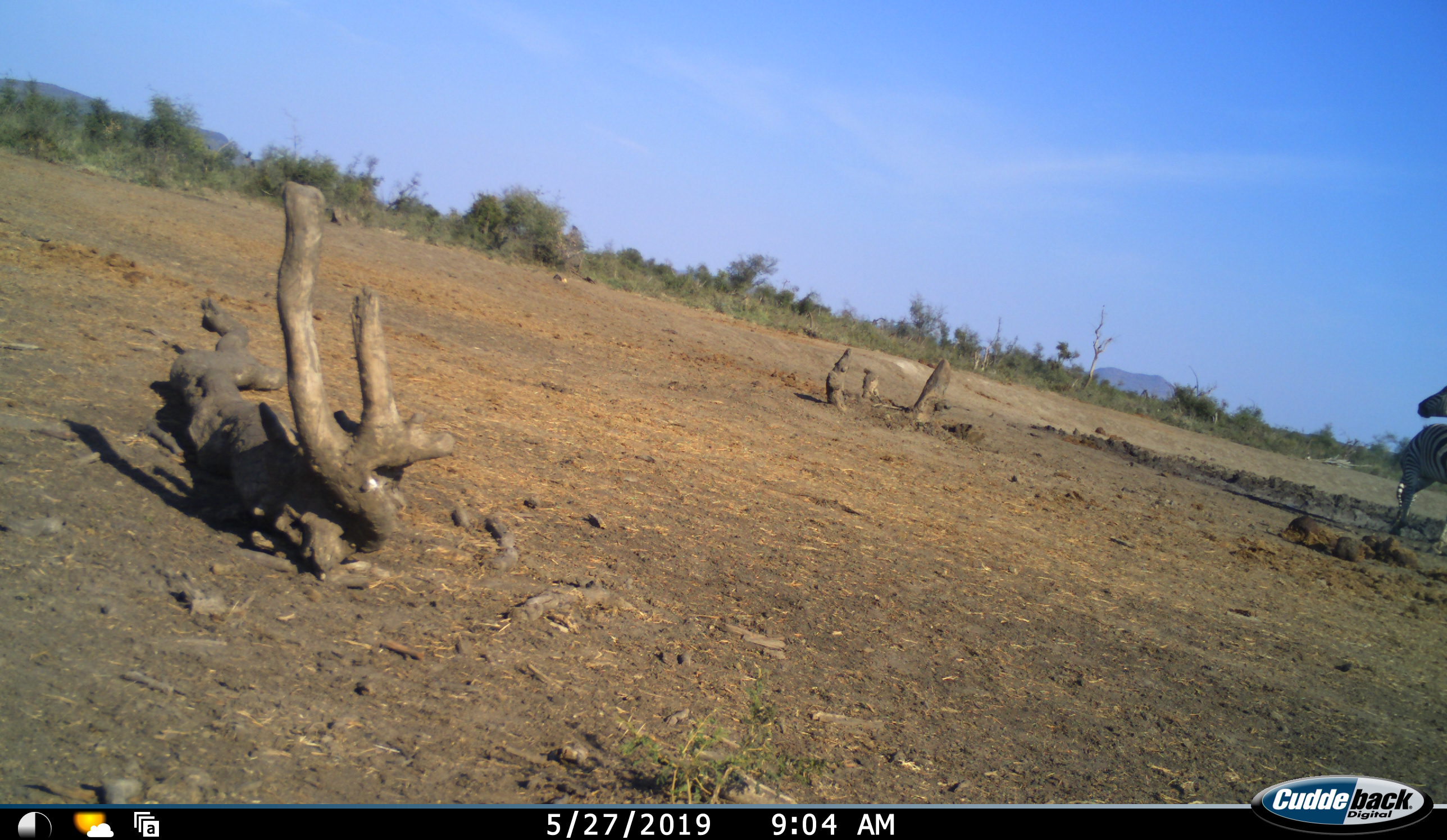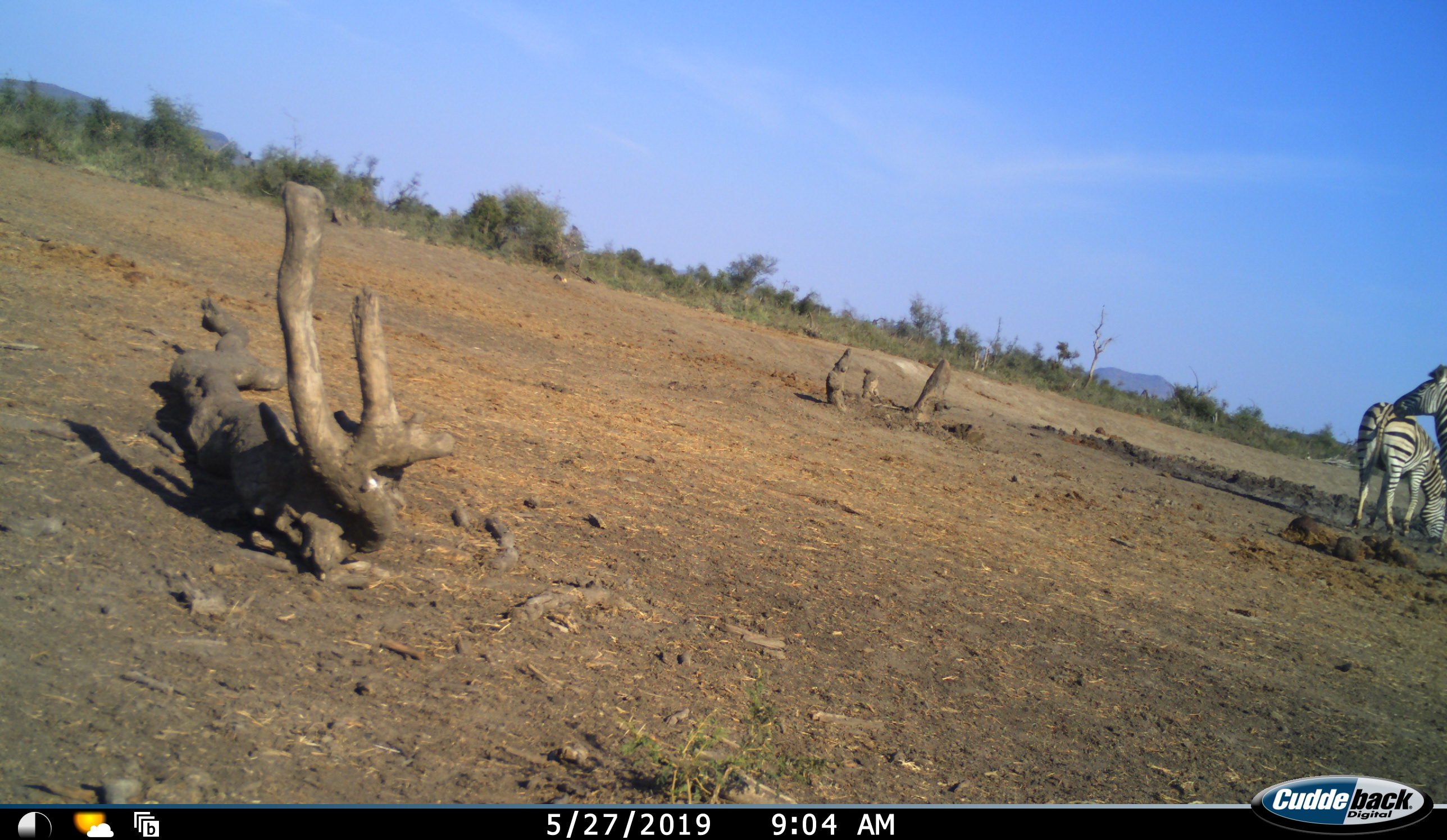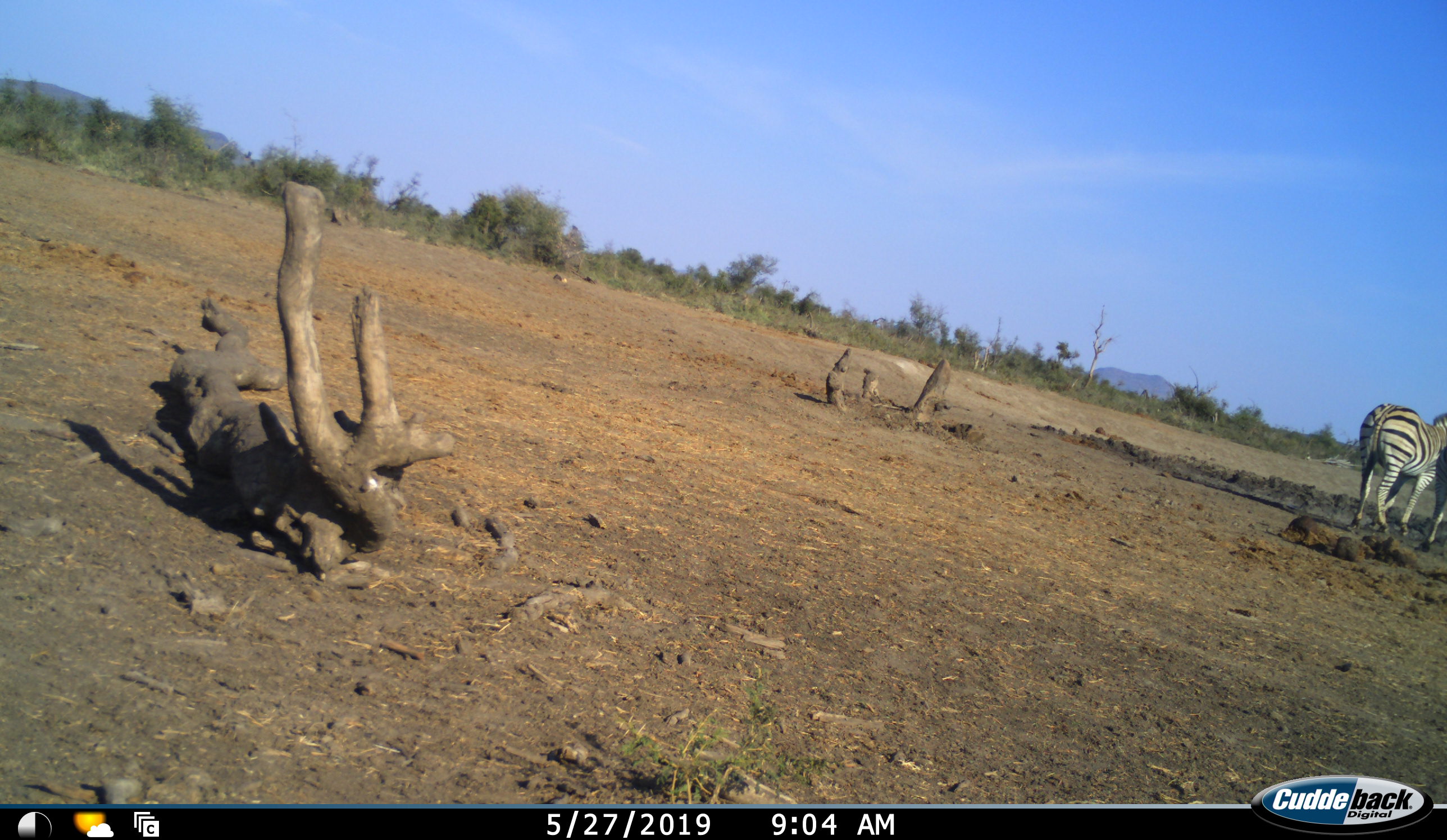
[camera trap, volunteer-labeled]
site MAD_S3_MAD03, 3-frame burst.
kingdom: Animalia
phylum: Chordata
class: Mammalia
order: Perissodactyla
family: Equidae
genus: Equus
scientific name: Equus quagga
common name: plains zebra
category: zebraplains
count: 2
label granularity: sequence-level